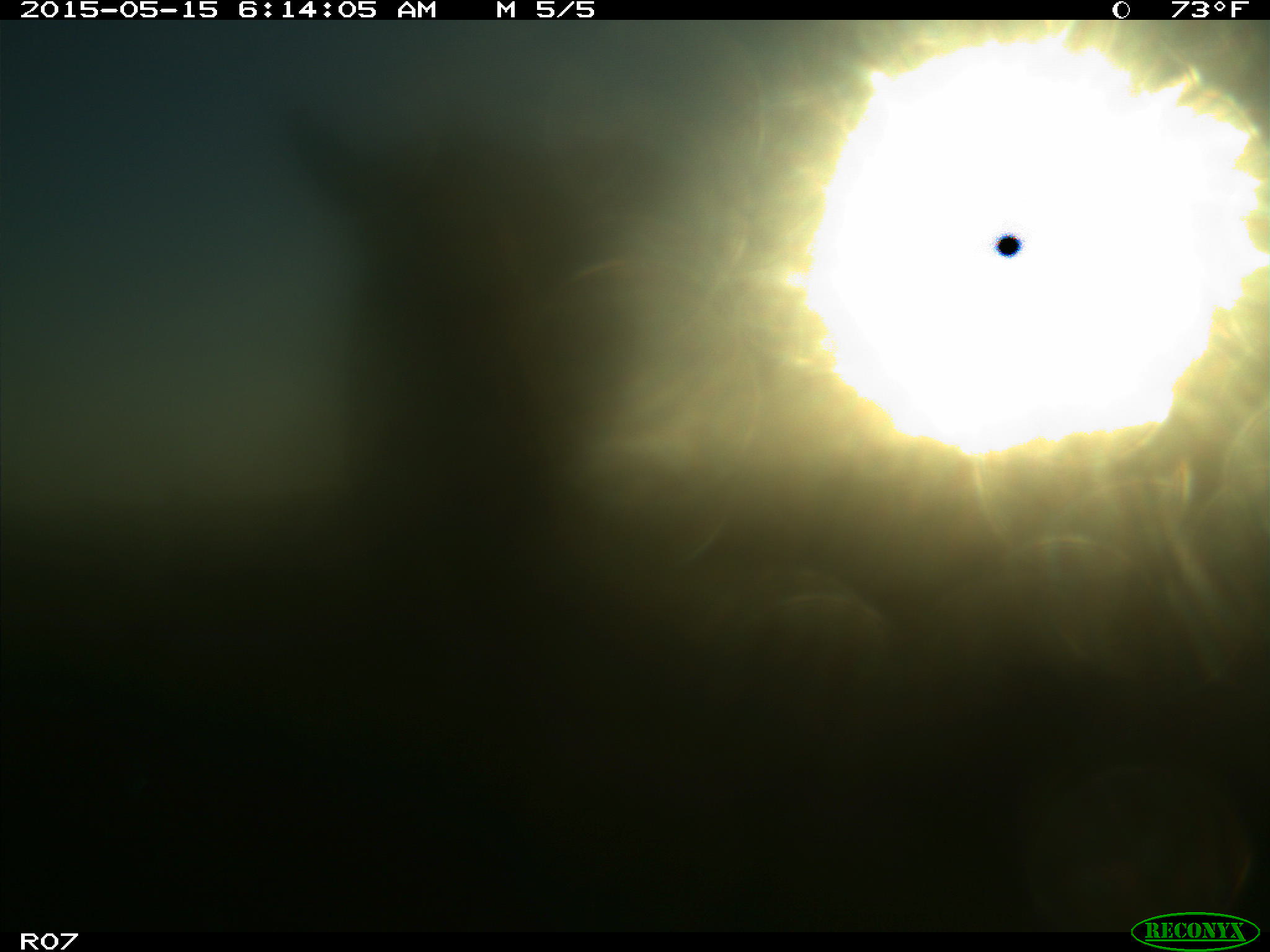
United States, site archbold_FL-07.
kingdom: Animalia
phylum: Chordata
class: Mammalia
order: Artiodactyla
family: Bovidae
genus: Bos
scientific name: Bos taurus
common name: domestic cow